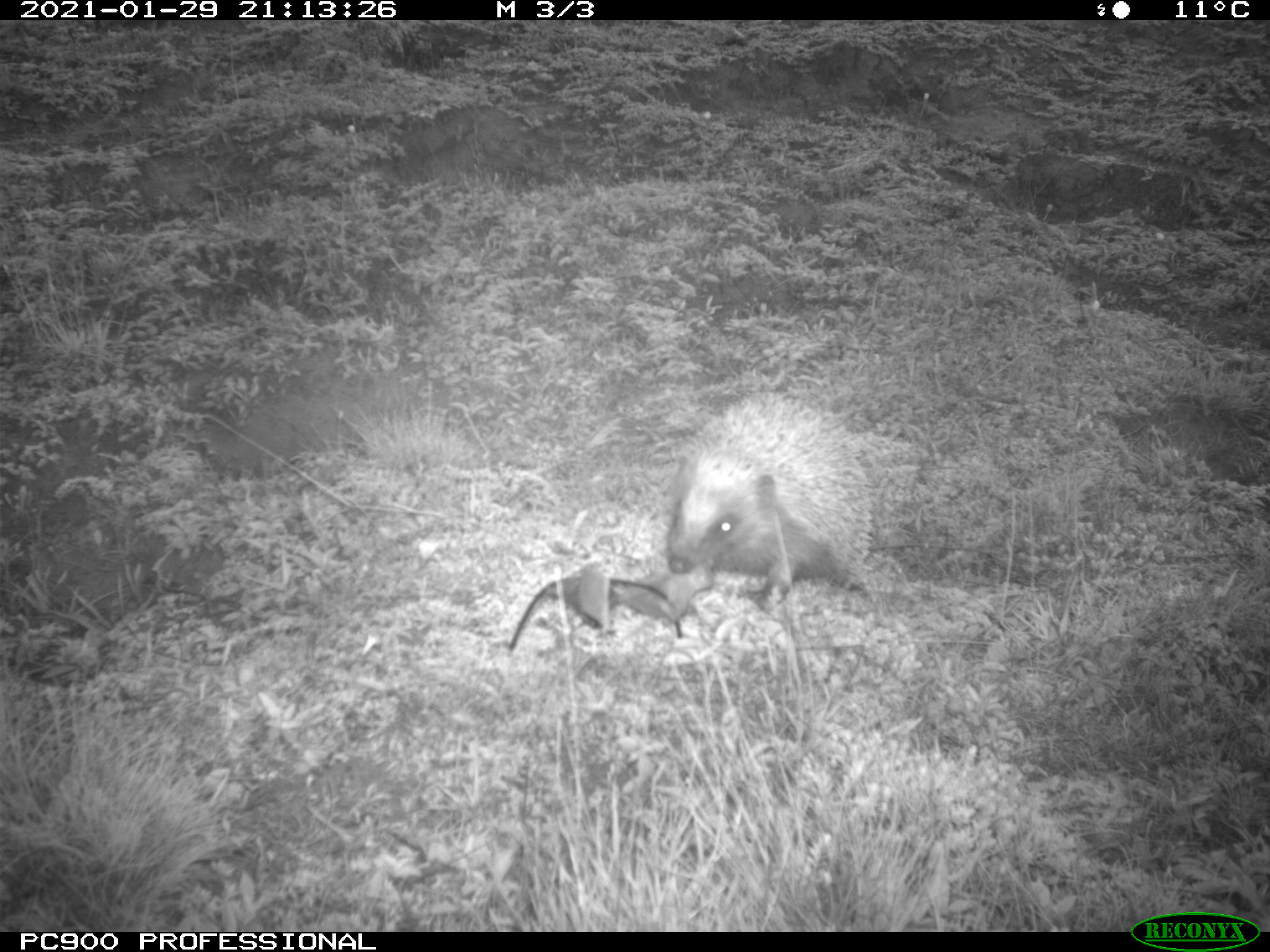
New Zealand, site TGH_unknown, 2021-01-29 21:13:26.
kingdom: Animalia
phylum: Chordata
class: Mammalia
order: Eulipotyphla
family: Erinaceidae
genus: Erinaceus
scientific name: Erinaceus europaeus europaeus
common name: european hedgehog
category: hedgehog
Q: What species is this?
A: Hedgehog (european hedgehog) (Erinaceus europaeus europaeus).